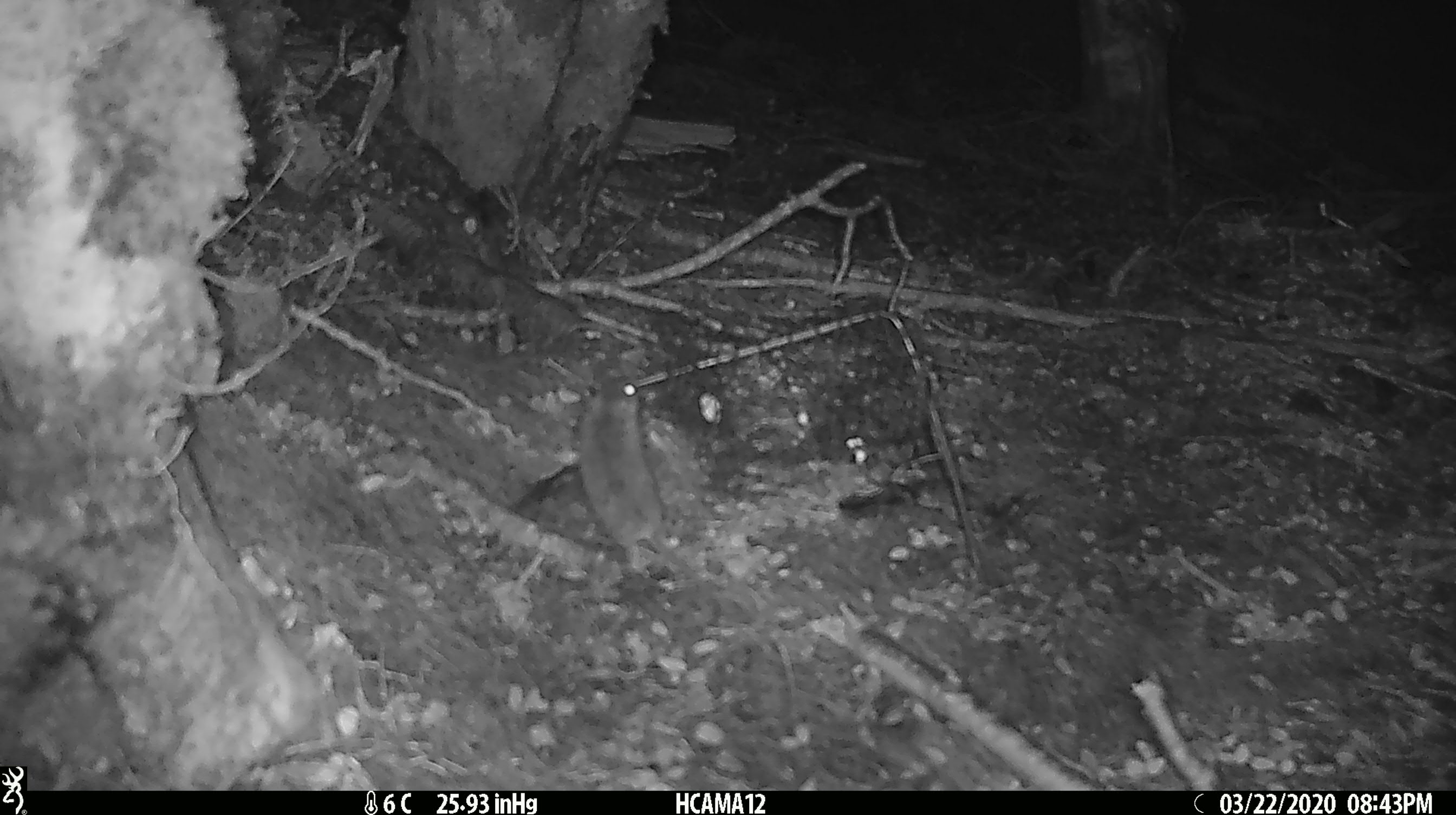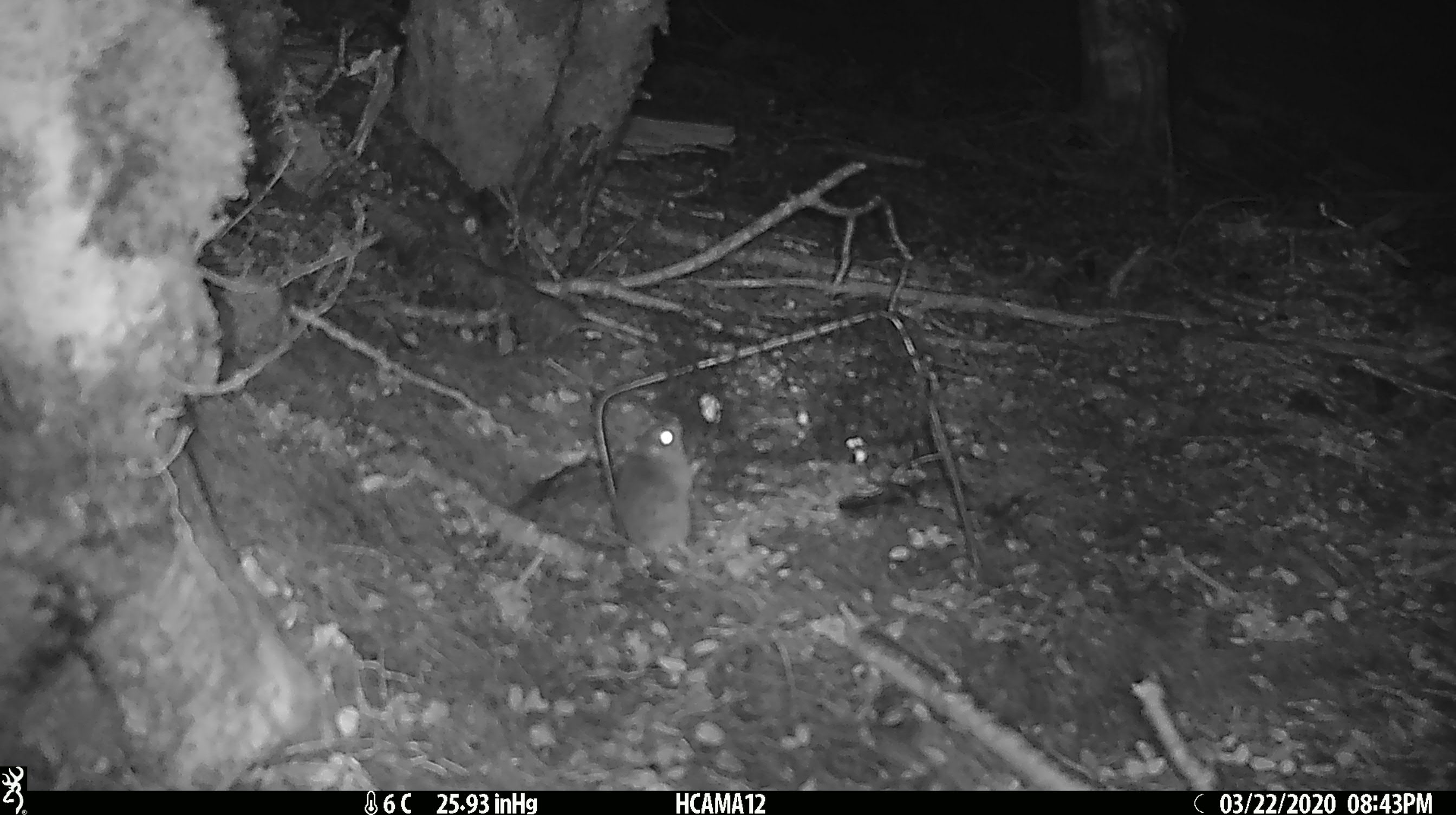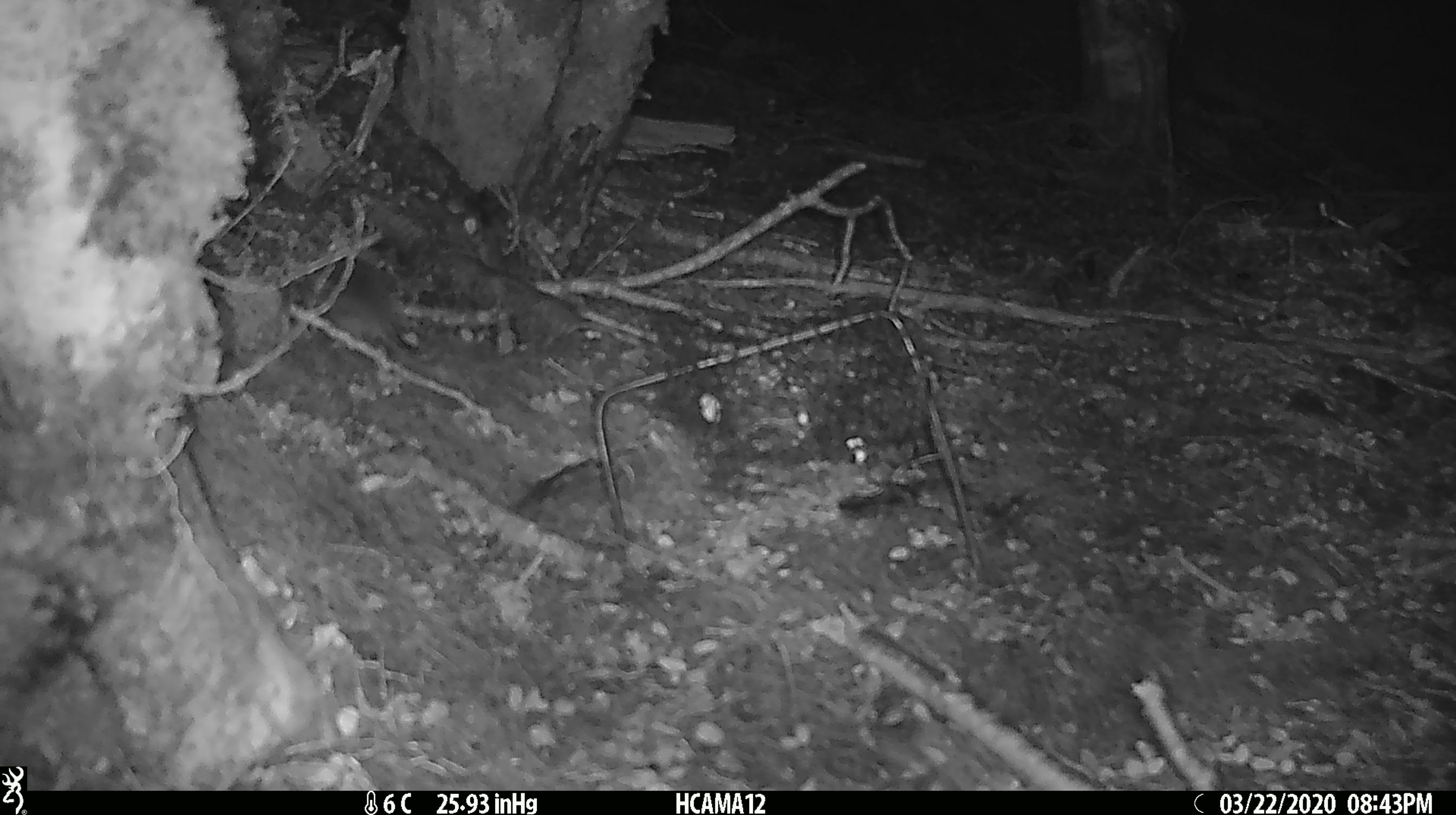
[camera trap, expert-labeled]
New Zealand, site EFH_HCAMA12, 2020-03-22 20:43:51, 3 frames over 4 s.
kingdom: Animalia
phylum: Chordata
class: Mammalia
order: Rodentia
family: Muridae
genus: Mus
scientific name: Mus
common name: mouse